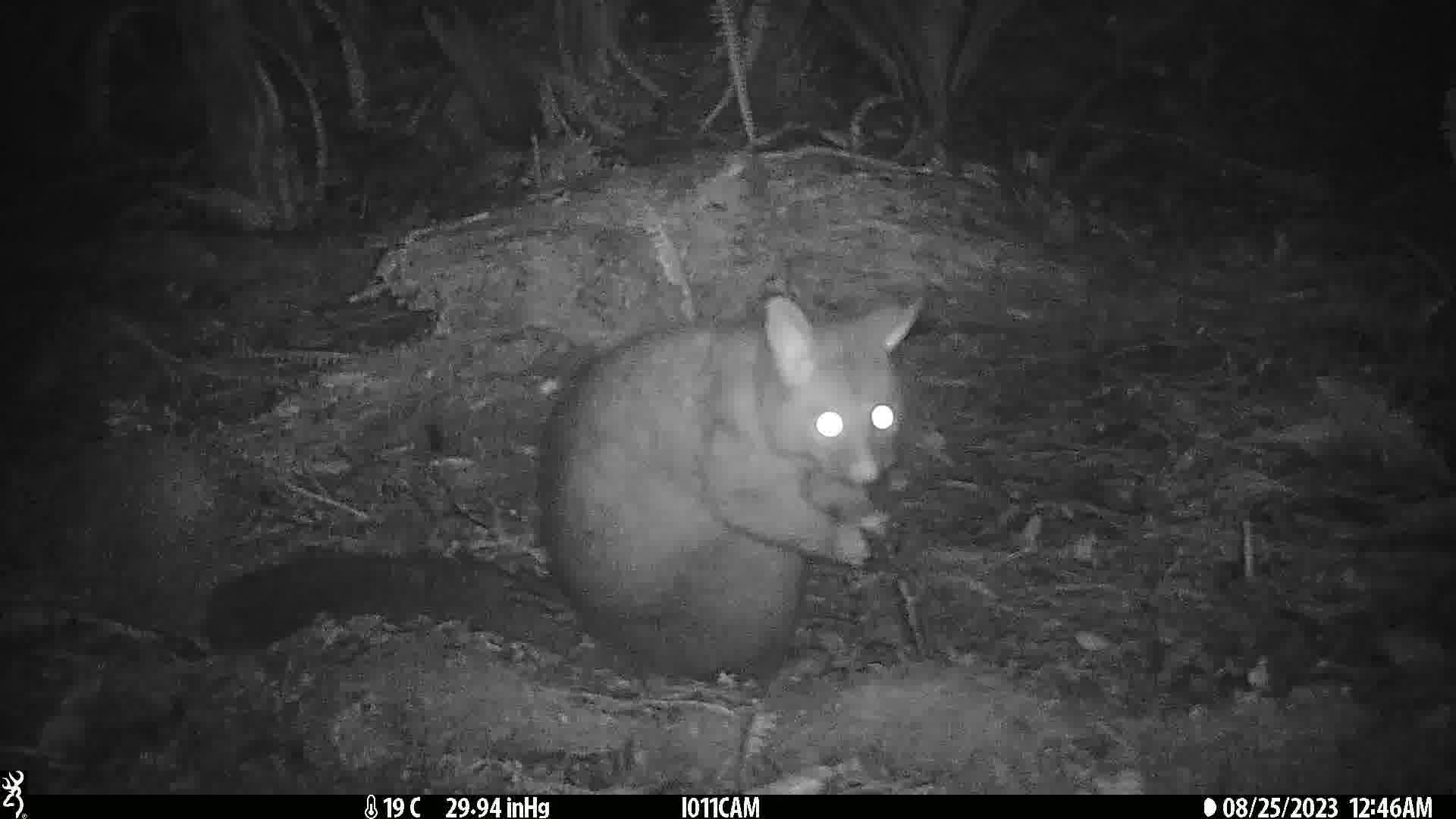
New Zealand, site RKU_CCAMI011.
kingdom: Animalia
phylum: Chordata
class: Mammalia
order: Diprotodontia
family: Phalangeridae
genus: Trichosurus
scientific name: Trichosurus vulpecula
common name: common brushtail possum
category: possum